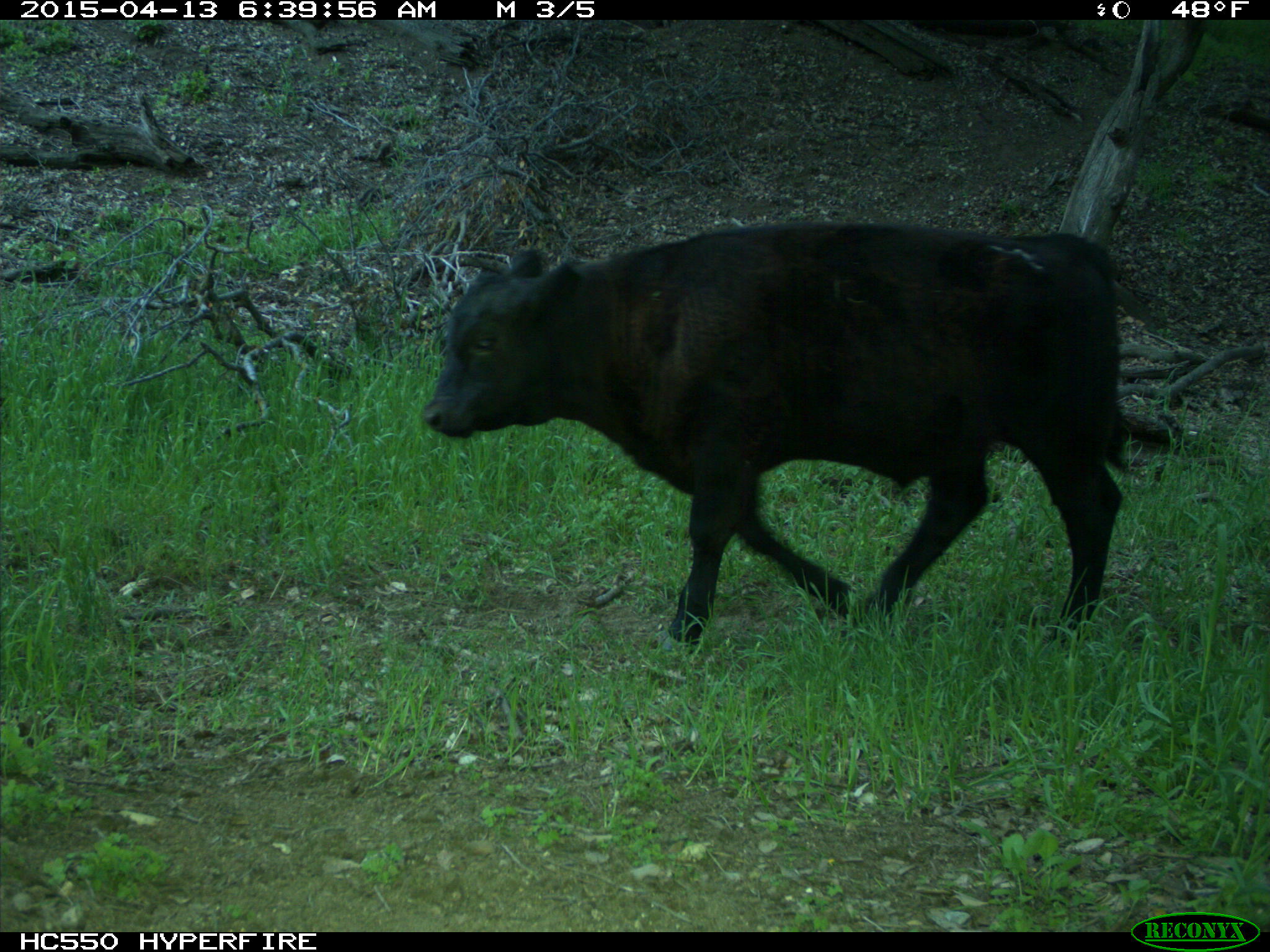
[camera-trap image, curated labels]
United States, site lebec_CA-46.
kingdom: Animalia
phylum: Chordata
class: Mammalia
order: Artiodactyla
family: Bovidae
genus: Bos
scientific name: Bos taurus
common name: domestic cow